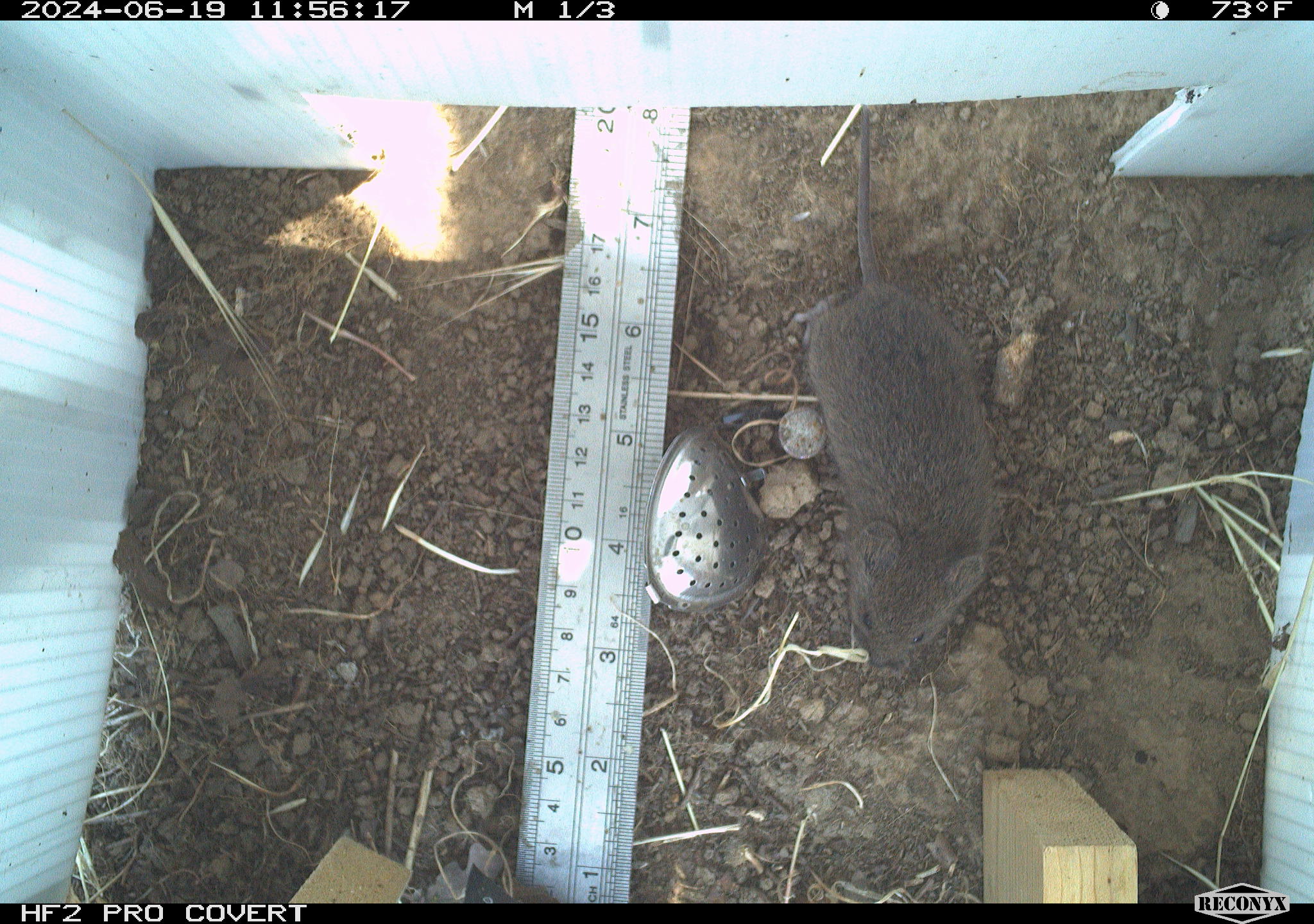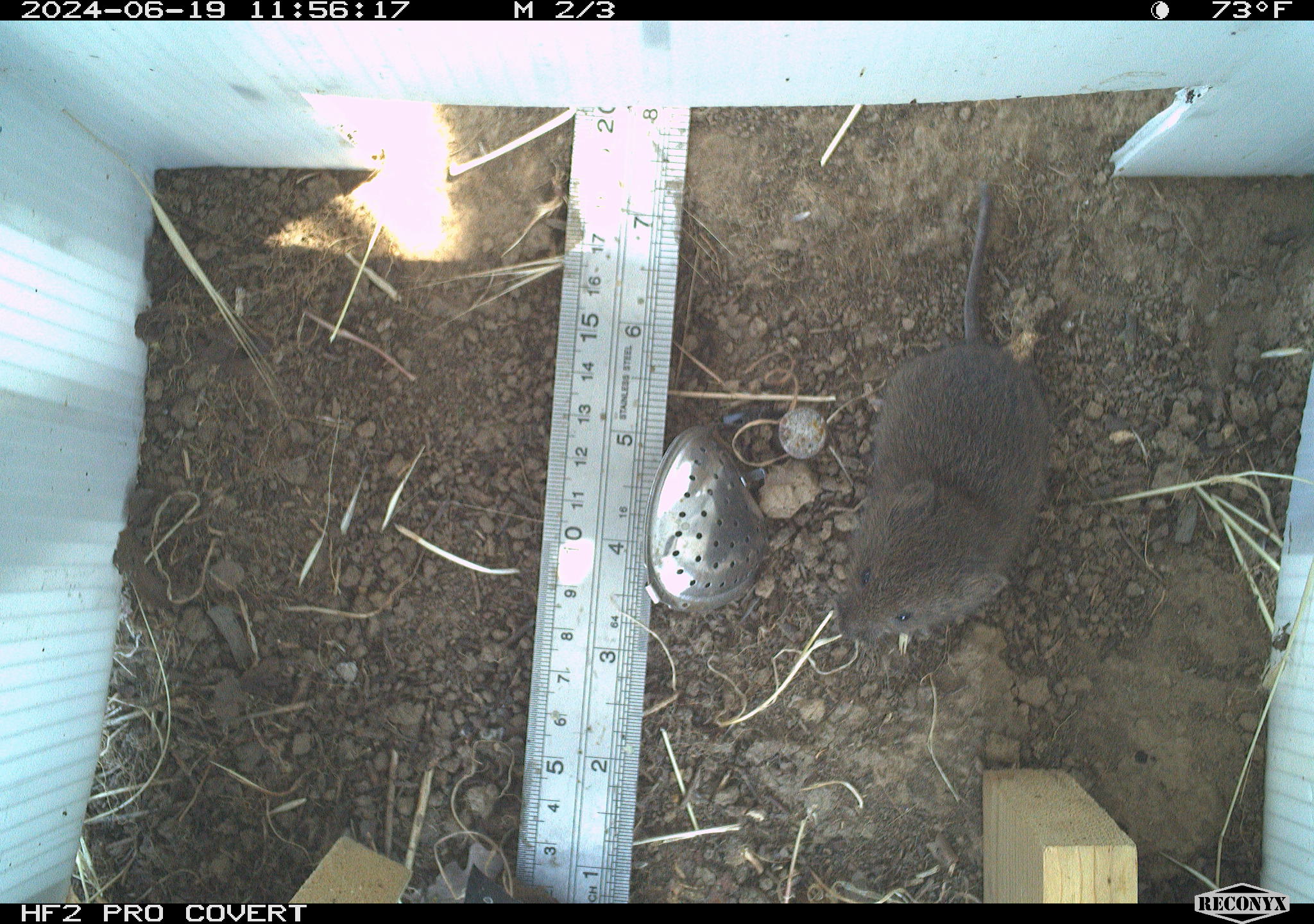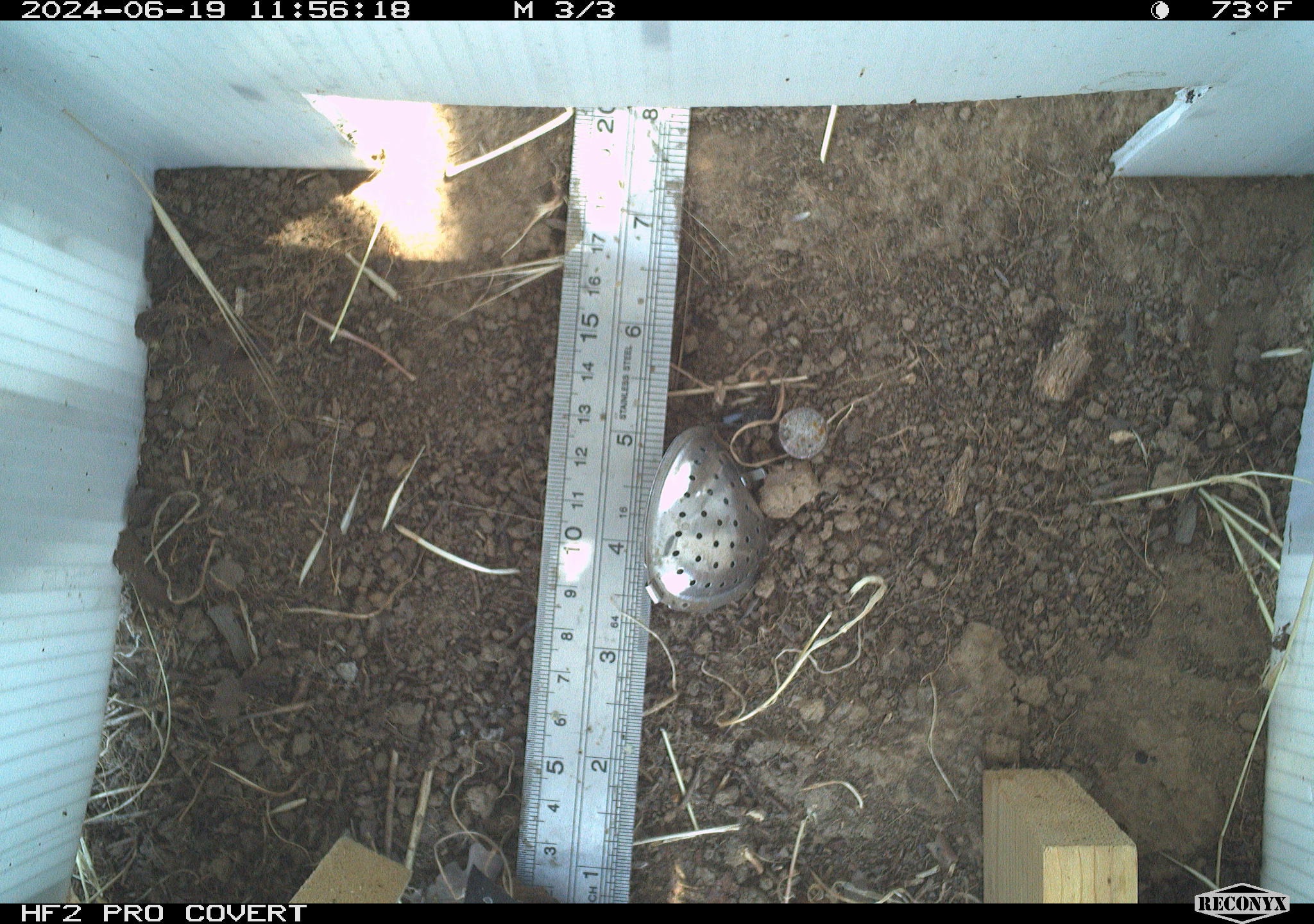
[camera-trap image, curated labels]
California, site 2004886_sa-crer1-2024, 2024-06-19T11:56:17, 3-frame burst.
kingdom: Animalia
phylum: Chordata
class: Mammalia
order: Rodentia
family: Cricetidae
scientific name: Arvicolinae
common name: voles, lemmings, and muskrats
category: arvicolinae subfamily